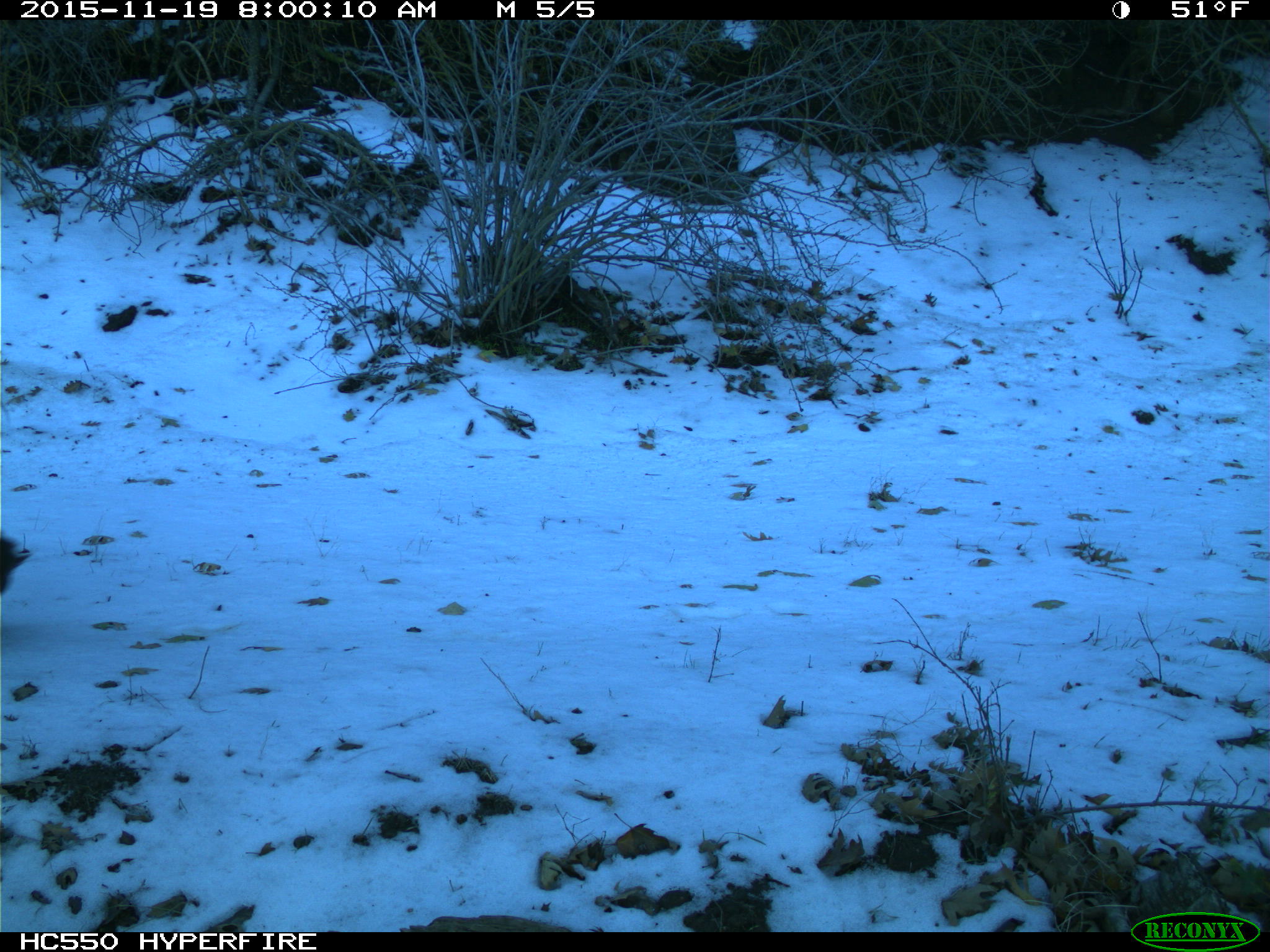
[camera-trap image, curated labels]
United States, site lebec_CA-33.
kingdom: Animalia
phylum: Chordata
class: Mammalia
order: Carnivora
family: Ursidae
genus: Ursus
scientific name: Ursus americanus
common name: american black bear